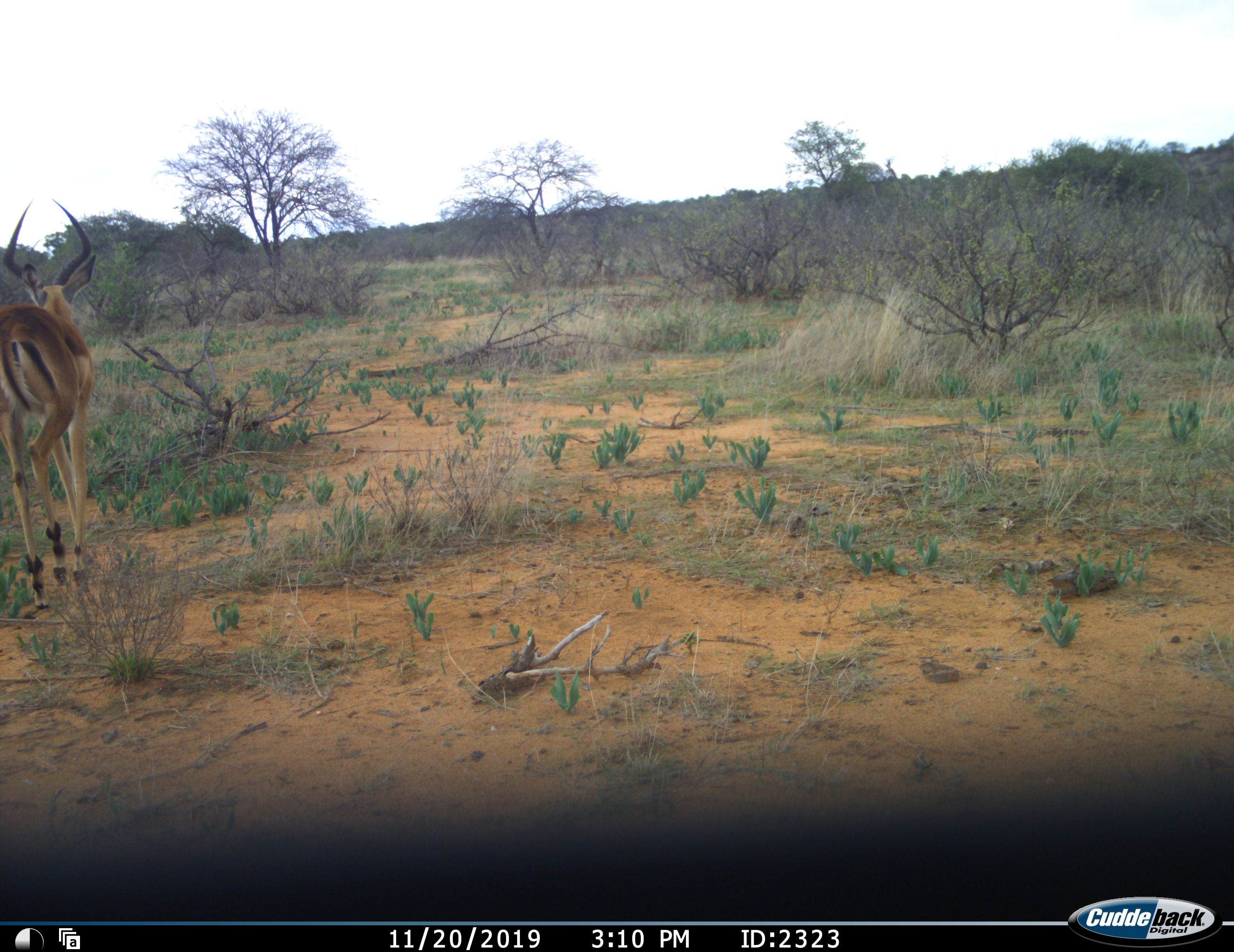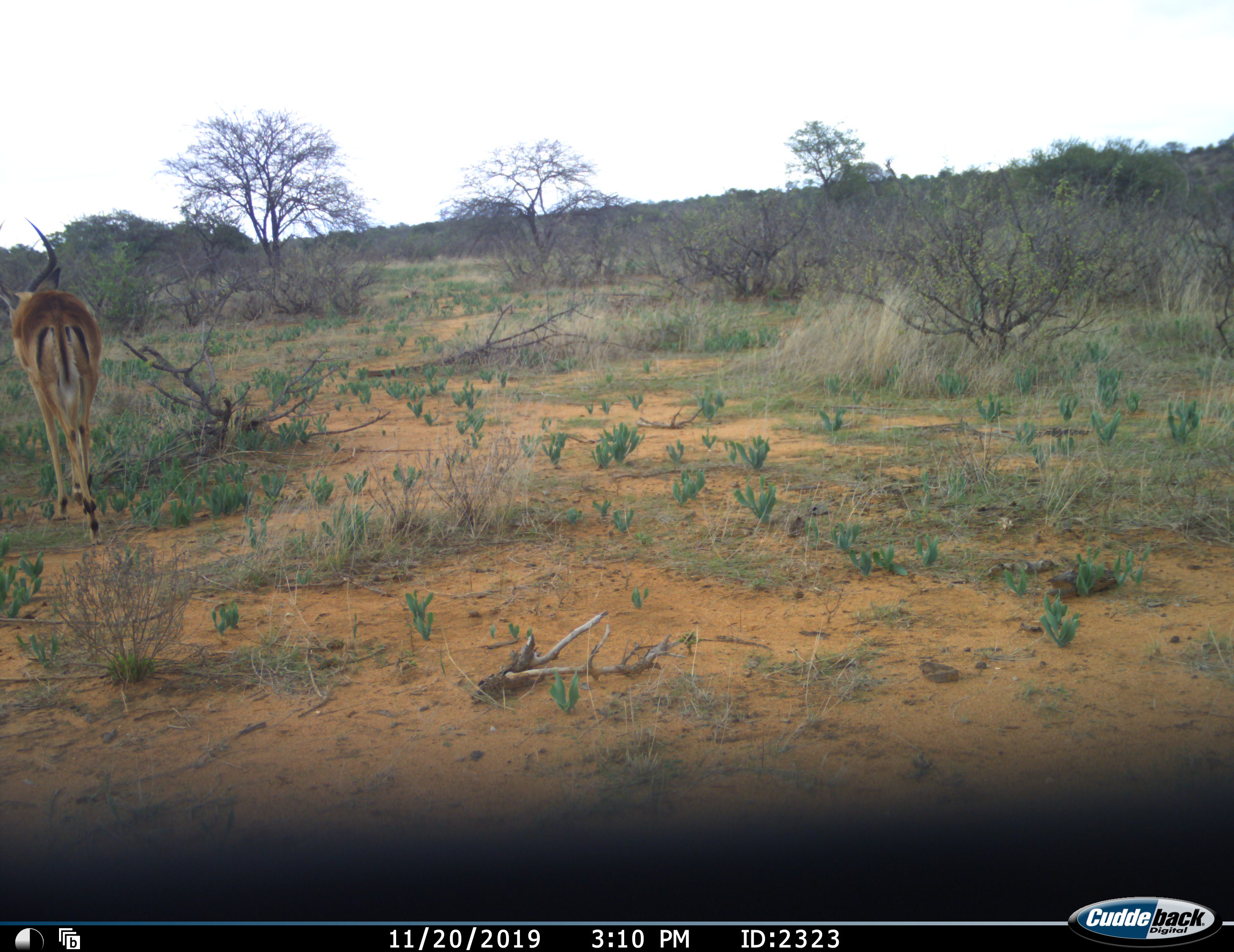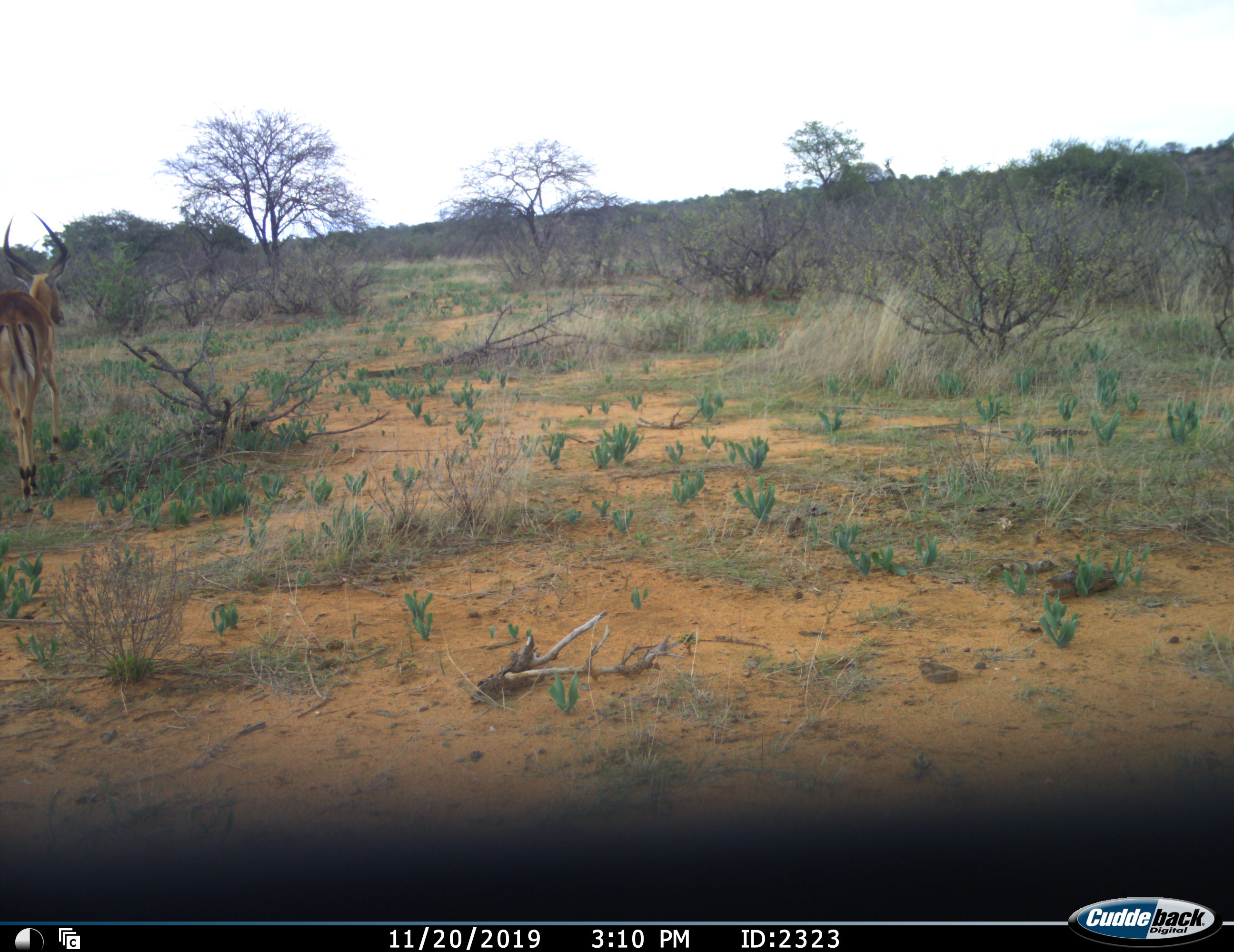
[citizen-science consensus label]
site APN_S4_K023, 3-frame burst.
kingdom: Animalia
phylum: Chordata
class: Mammalia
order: Artiodactyla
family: Bovidae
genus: Aepyceros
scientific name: Aepyceros melampus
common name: impala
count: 1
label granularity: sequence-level